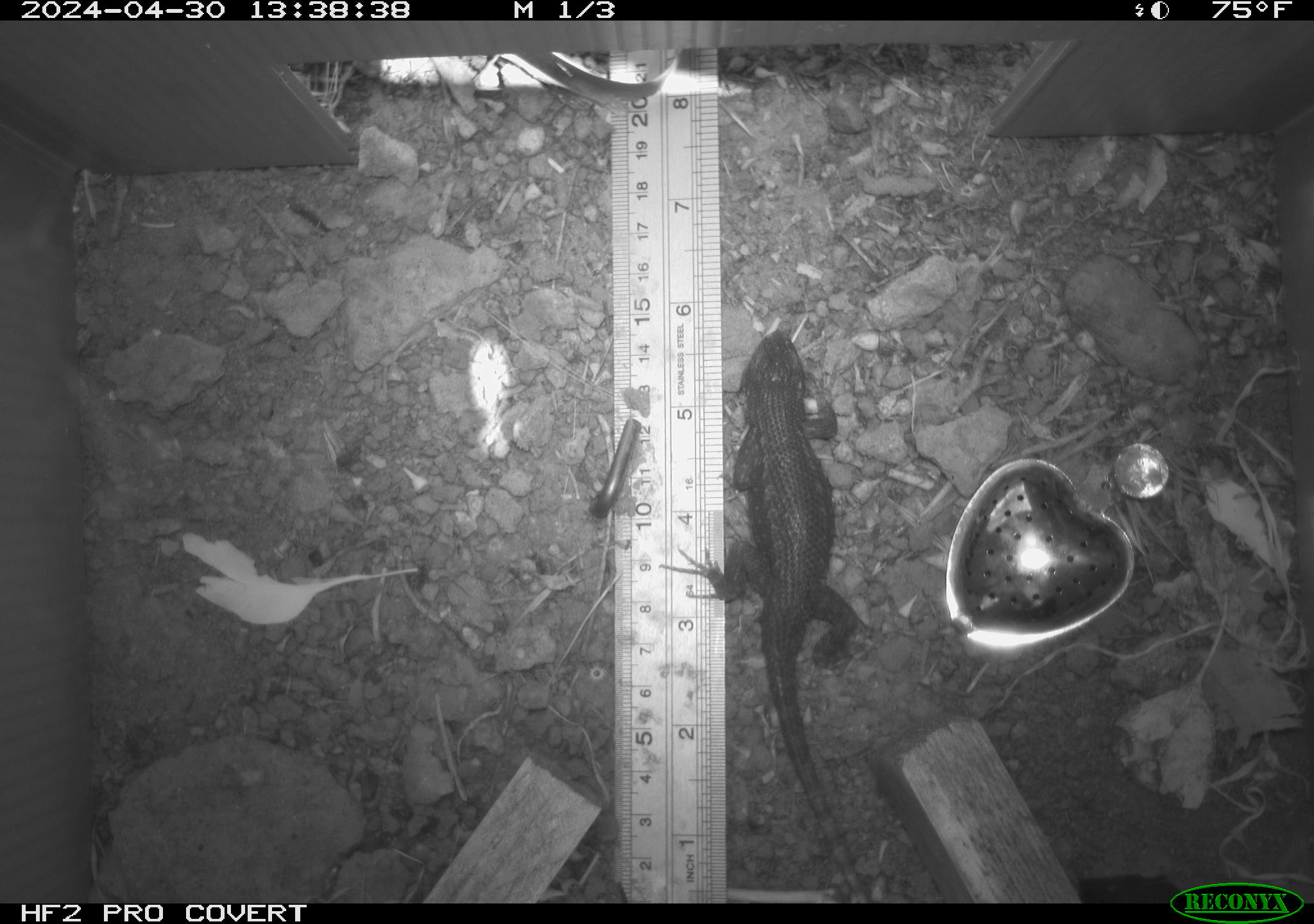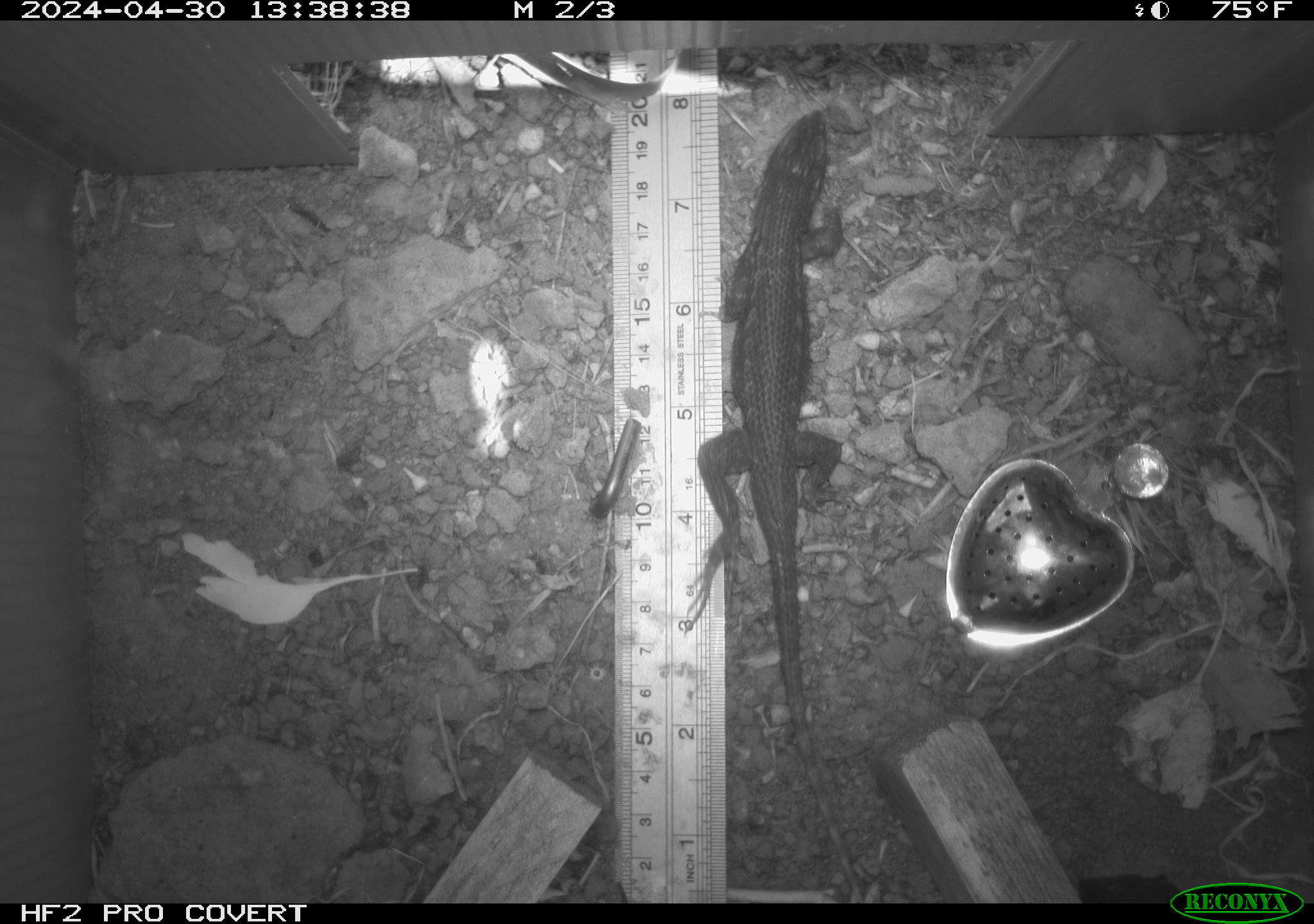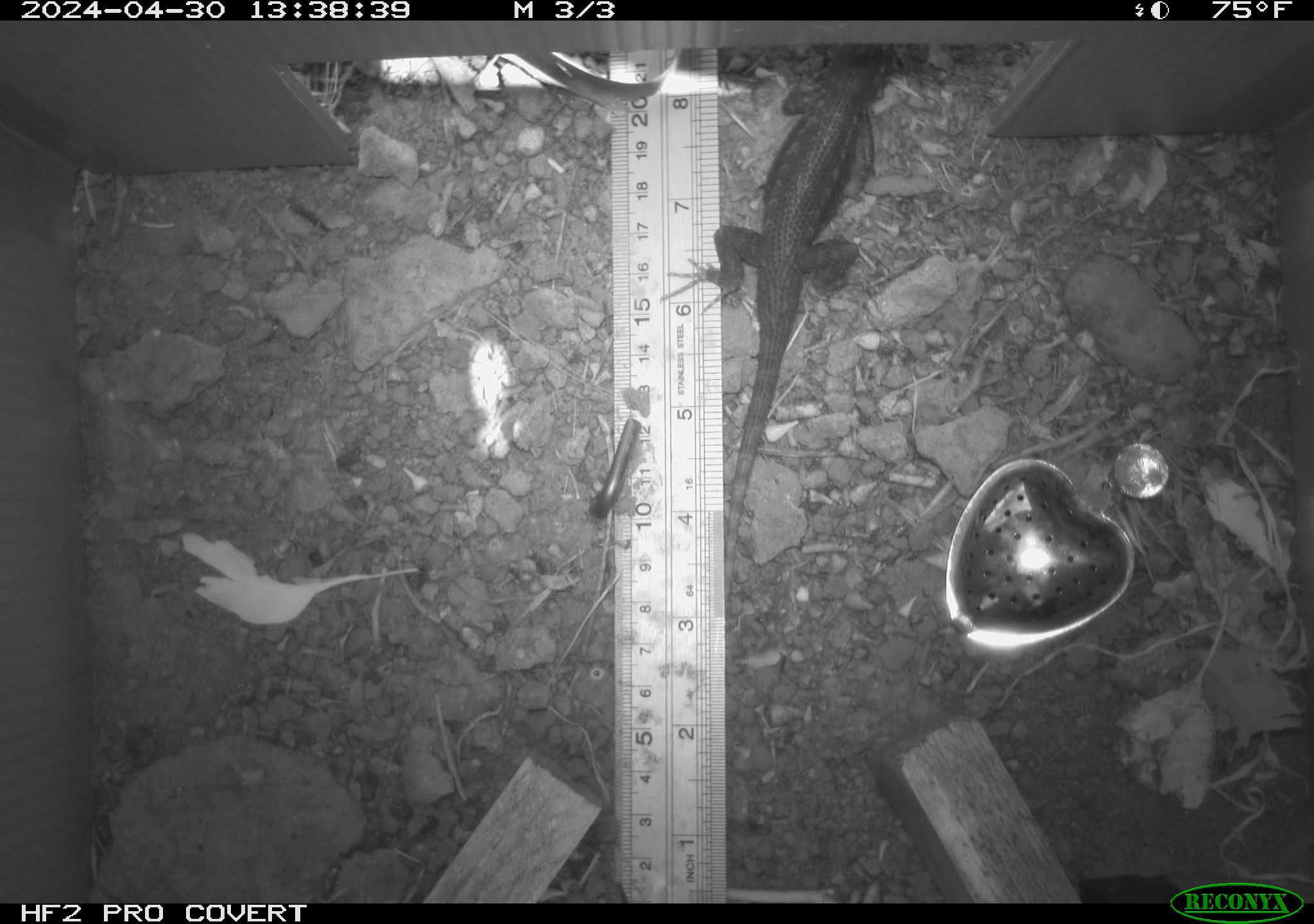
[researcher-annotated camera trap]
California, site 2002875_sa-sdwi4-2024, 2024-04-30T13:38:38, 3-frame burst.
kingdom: Animalia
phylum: Chordata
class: Reptilia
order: Squamata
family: Phrynosomatidae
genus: Sceloporus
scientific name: Sceloporus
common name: spiny lizards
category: sceloporus species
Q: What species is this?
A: Sceloporus species (spiny lizards) (Sceloporus).